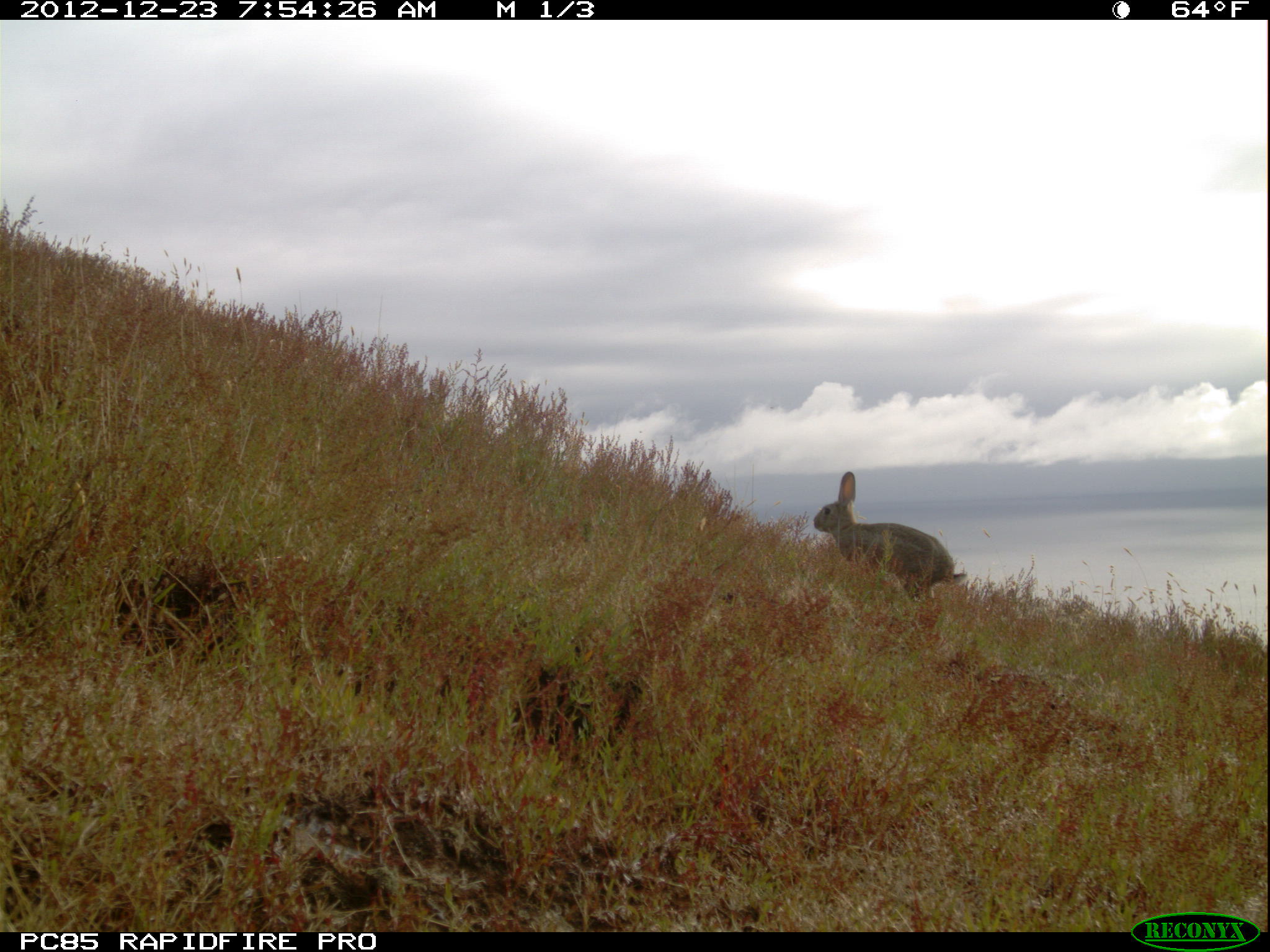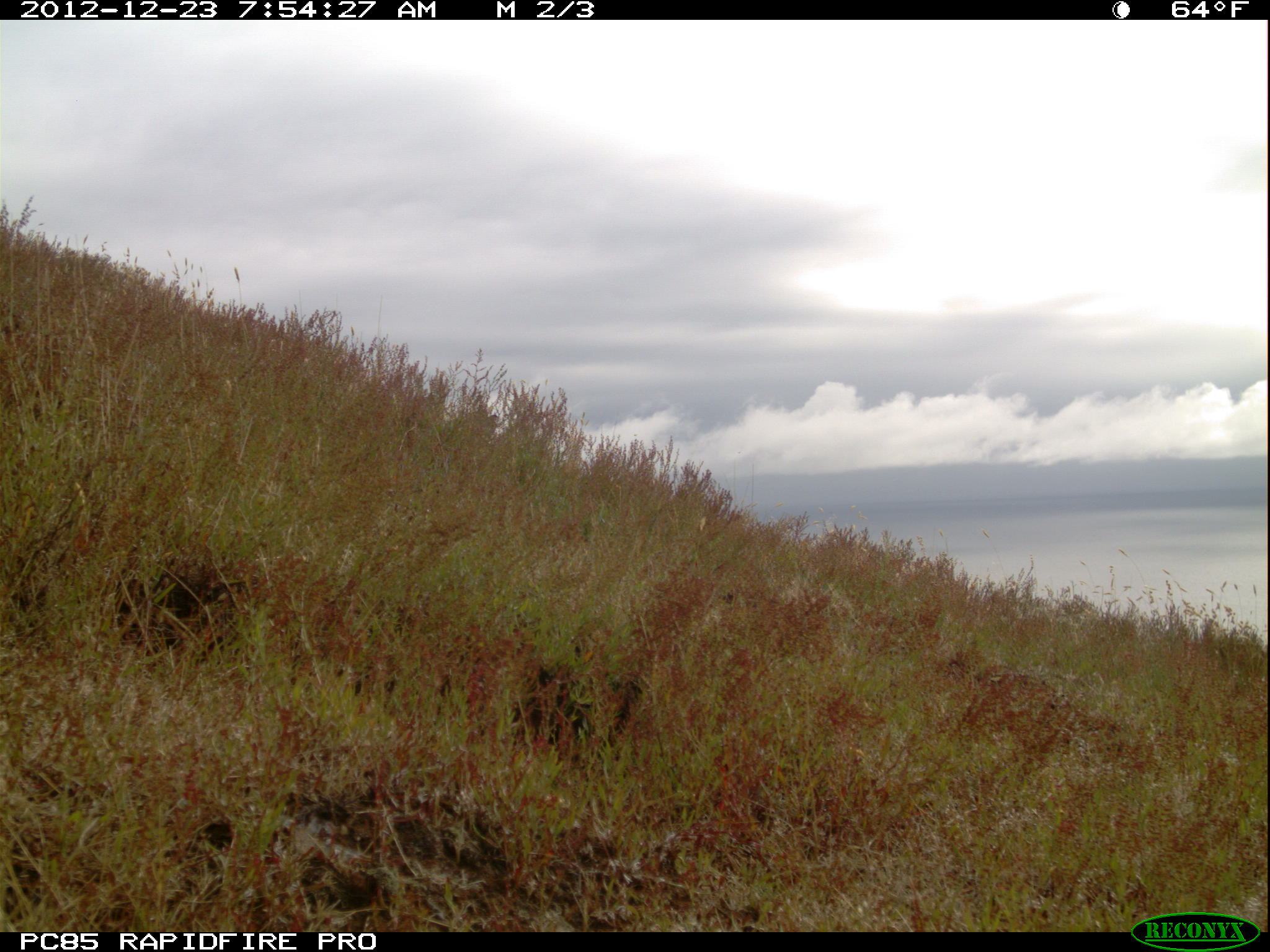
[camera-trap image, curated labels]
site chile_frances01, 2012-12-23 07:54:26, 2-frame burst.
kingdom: Animalia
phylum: Chordata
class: Mammalia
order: Lagomorpha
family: Leporidae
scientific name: Leporidae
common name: rabbits and hares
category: rabbit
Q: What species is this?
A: Rabbit (rabbits and hares) (Leporidae).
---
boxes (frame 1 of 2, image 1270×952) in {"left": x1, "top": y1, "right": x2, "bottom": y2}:
rabbit: {"left": 811, "top": 470, "right": 960, "bottom": 606}